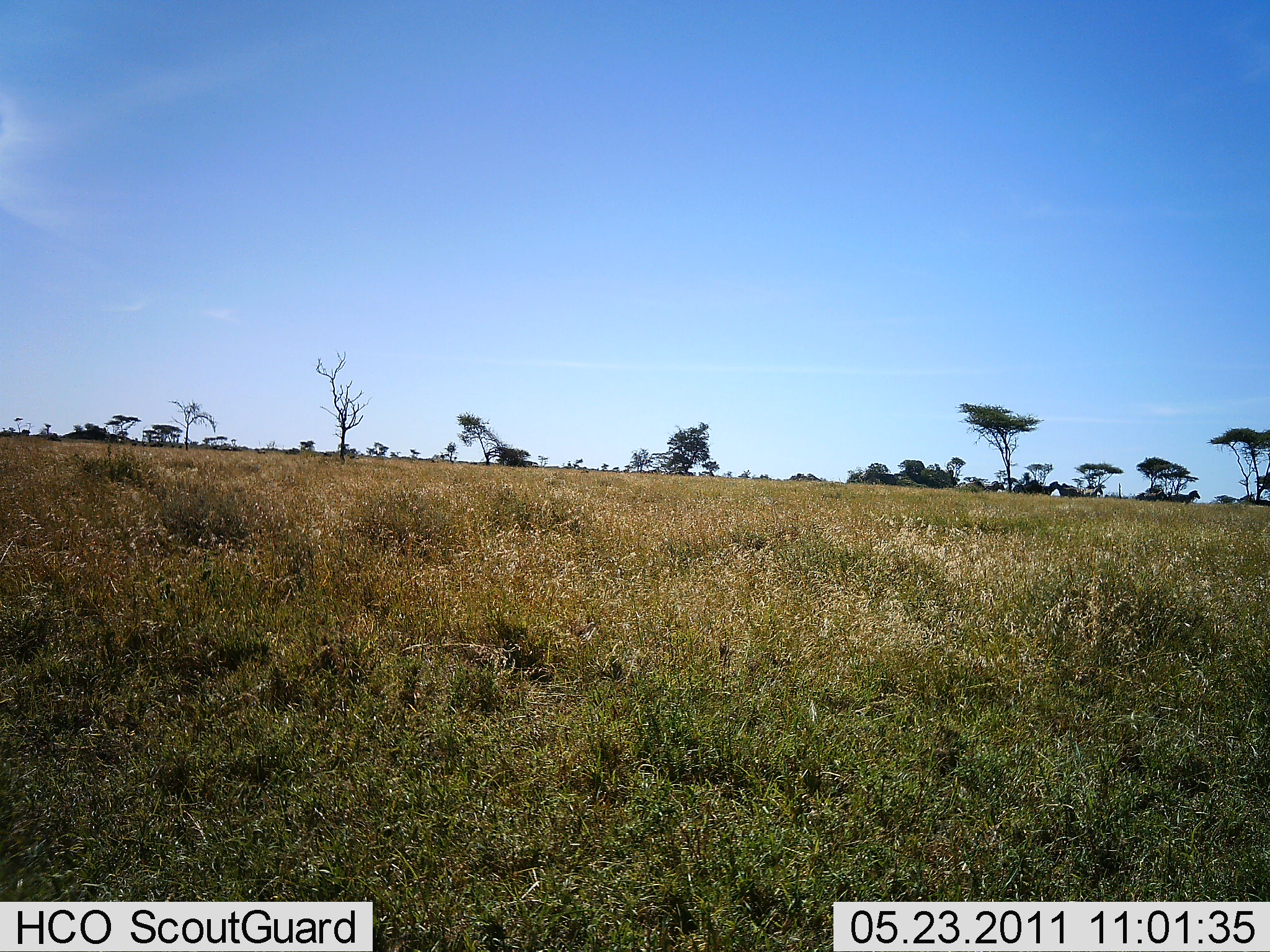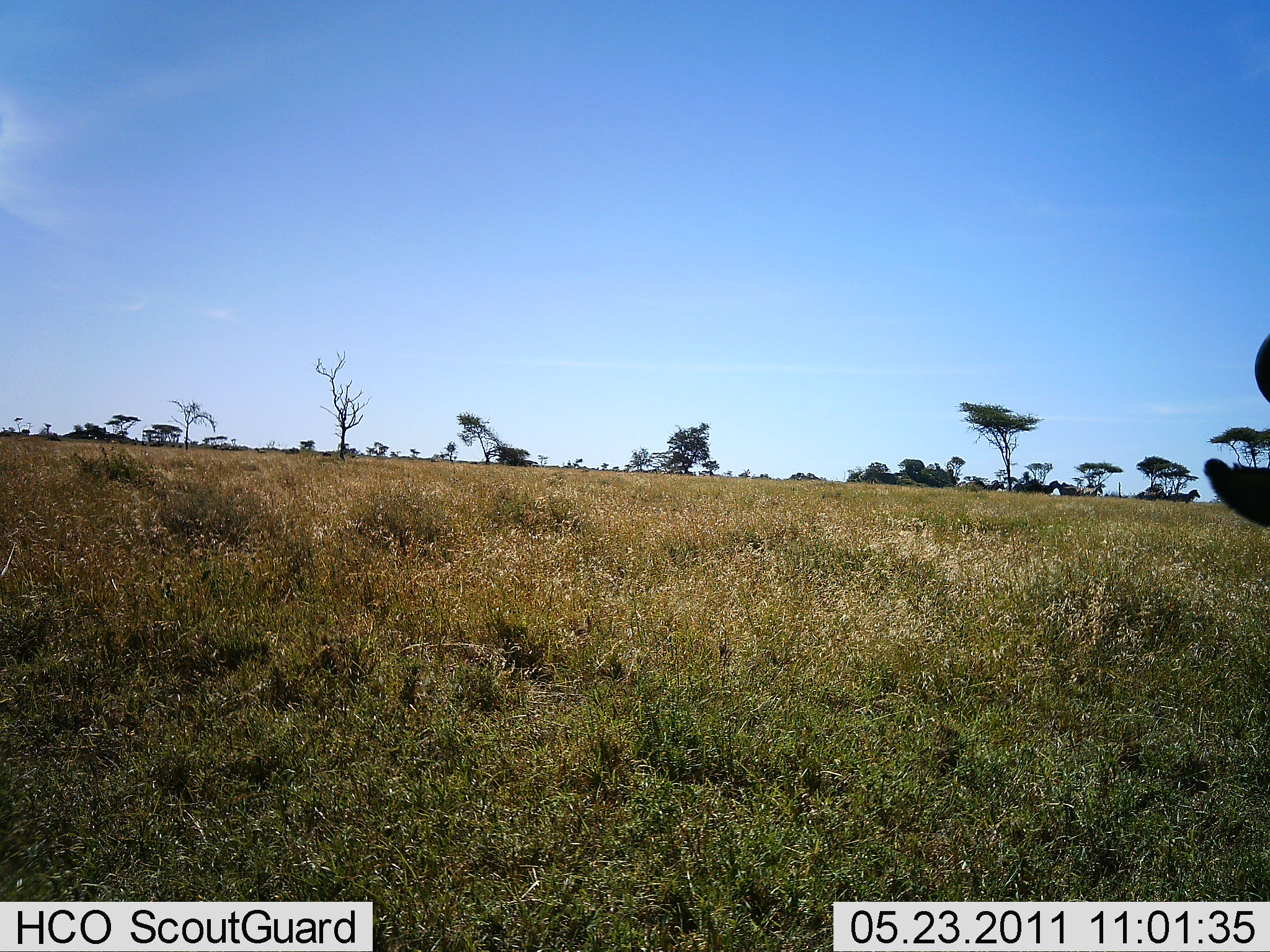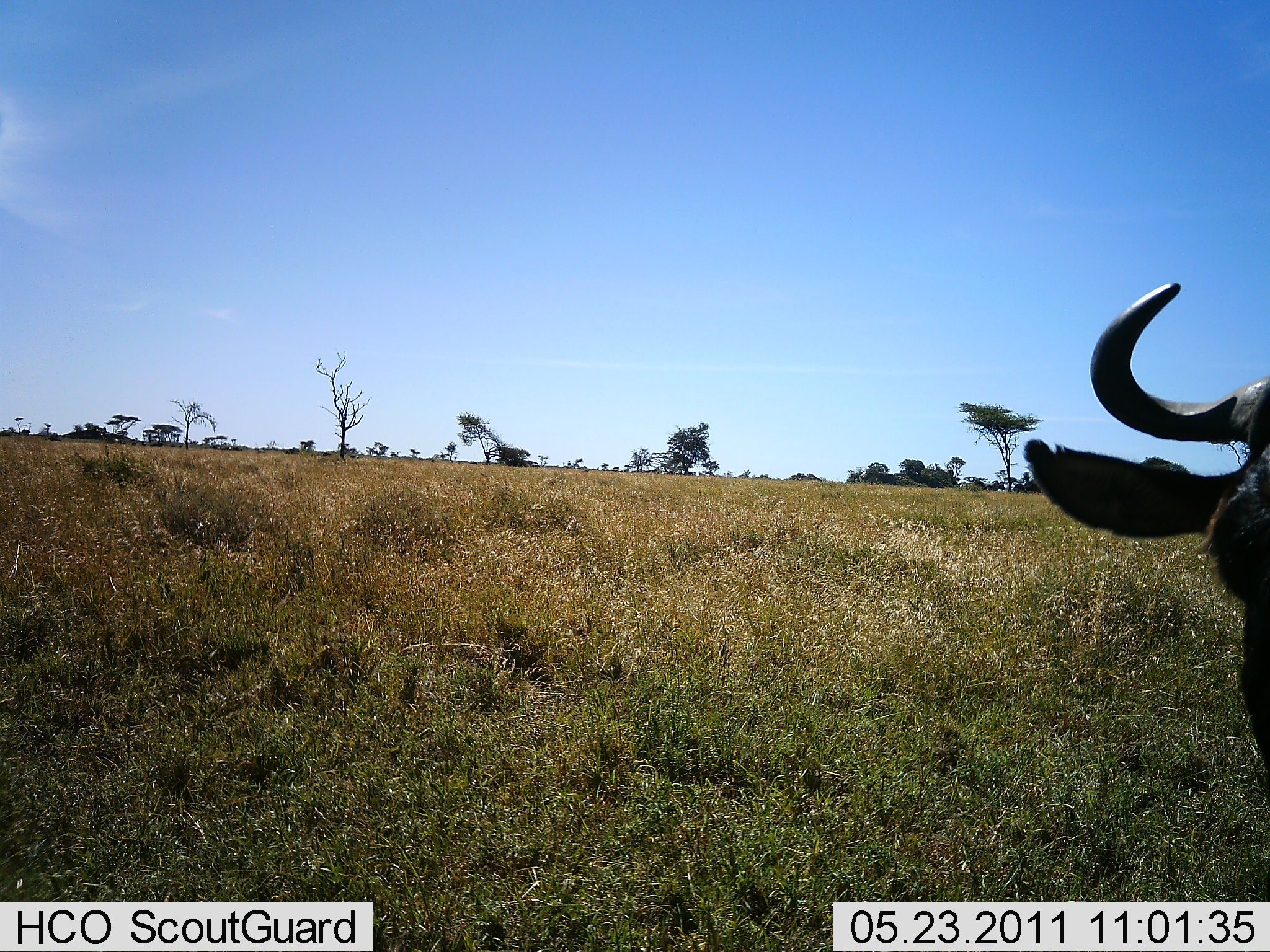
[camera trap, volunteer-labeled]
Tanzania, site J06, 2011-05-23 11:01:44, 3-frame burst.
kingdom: Animalia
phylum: Chordata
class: Mammalia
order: Artiodactyla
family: Bovidae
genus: Connochaetes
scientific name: Connochaetes taurinus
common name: blue wildebeest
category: wildebeest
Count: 1.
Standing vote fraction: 60%.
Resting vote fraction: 0%.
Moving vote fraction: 50%.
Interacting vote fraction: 0%.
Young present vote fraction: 0%.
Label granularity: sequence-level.